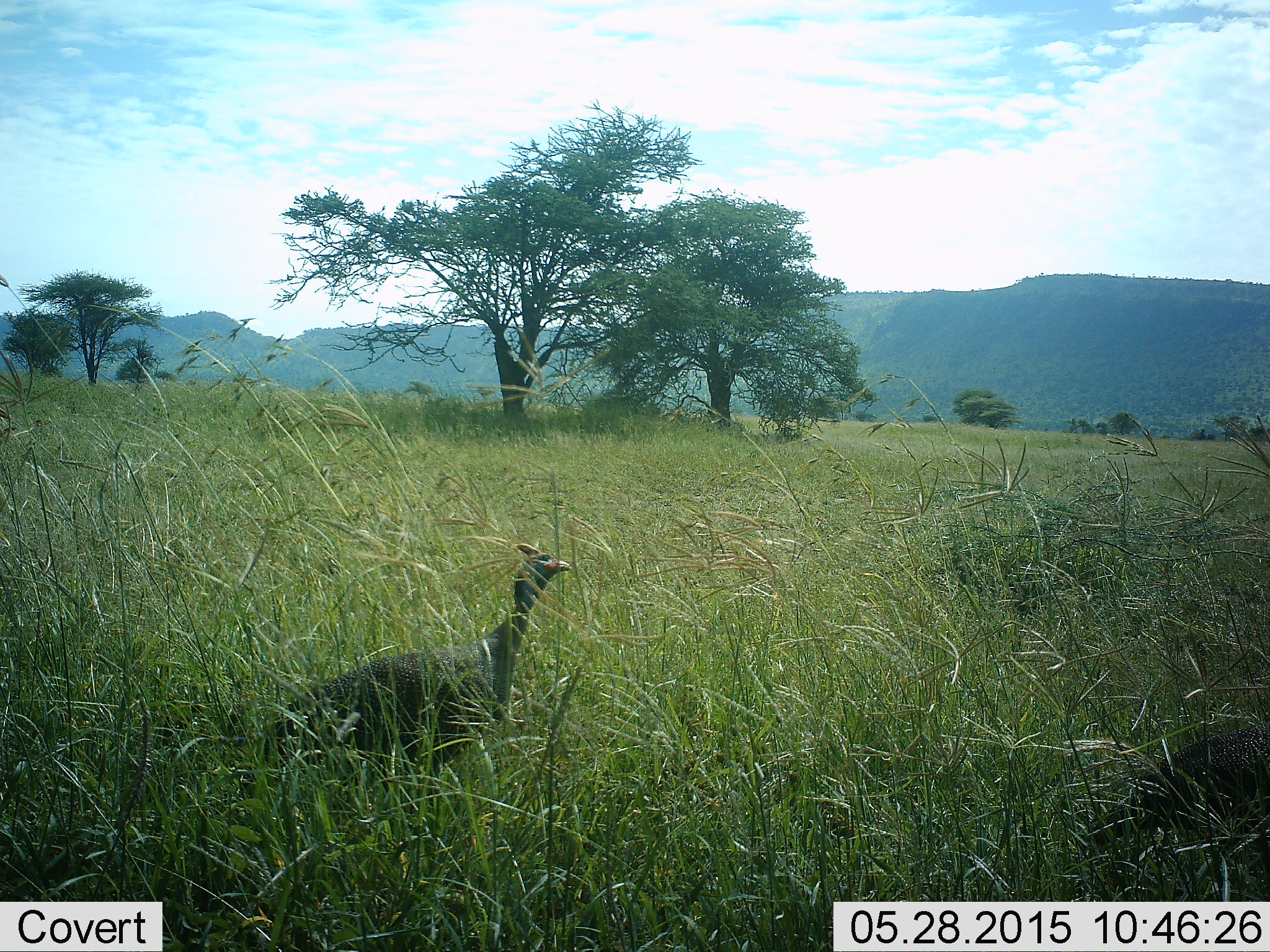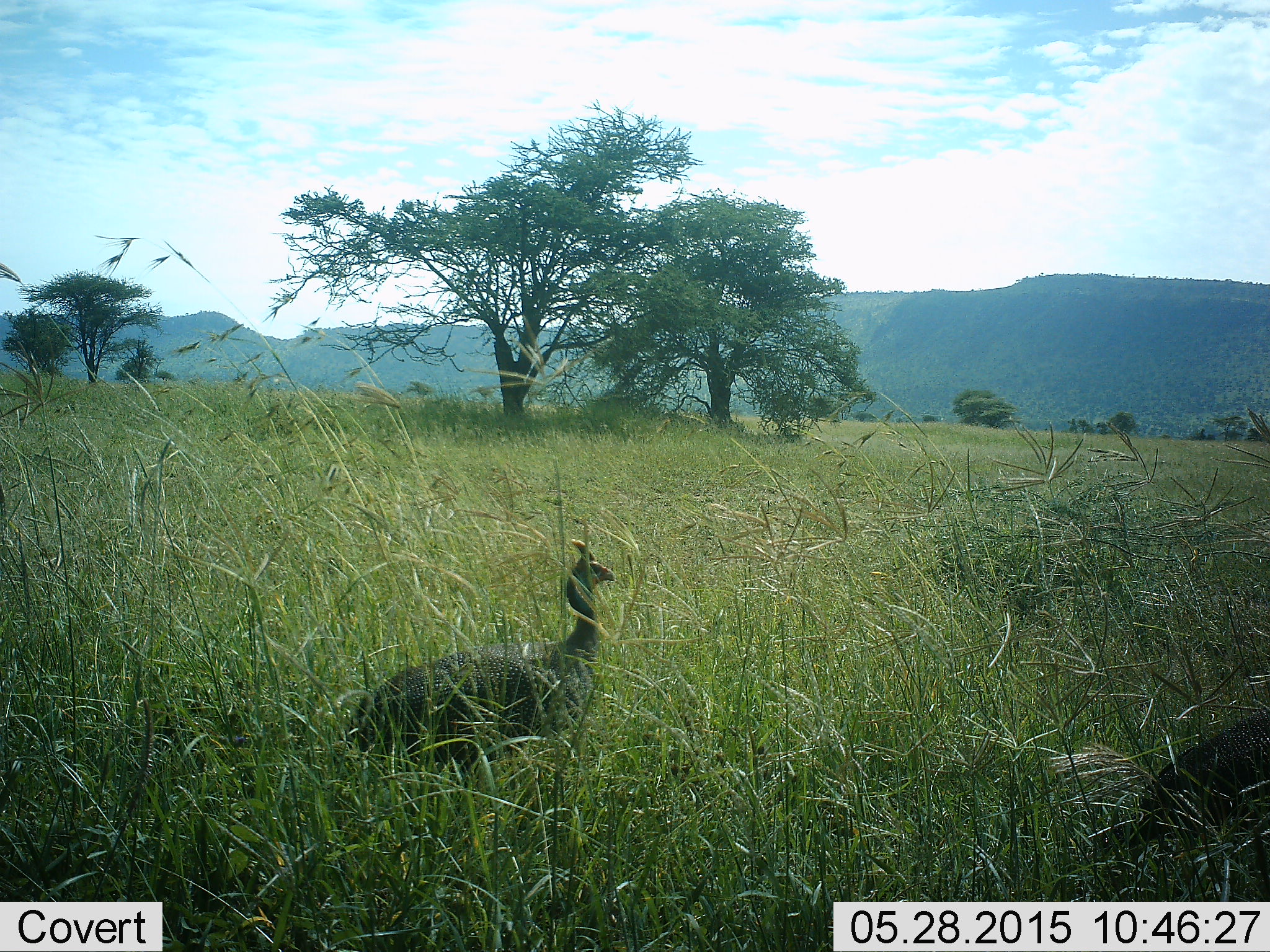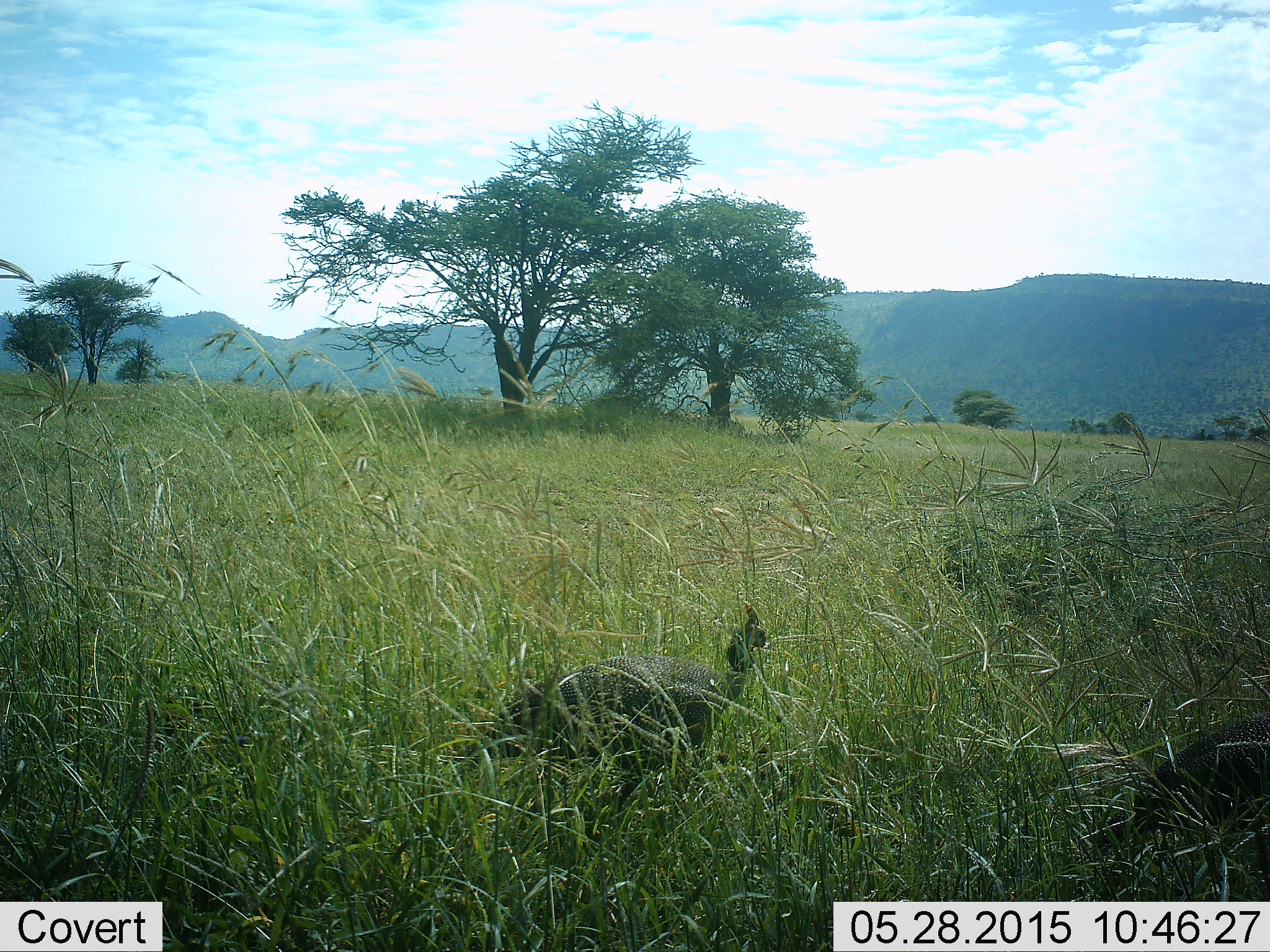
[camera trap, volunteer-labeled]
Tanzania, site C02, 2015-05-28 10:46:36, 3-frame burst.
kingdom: Animalia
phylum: Chordata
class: Aves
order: Galliformes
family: Numididae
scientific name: Numididae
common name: guinea fowl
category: guineafowl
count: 2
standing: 40%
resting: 0%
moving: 90%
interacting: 0%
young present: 0%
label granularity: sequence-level